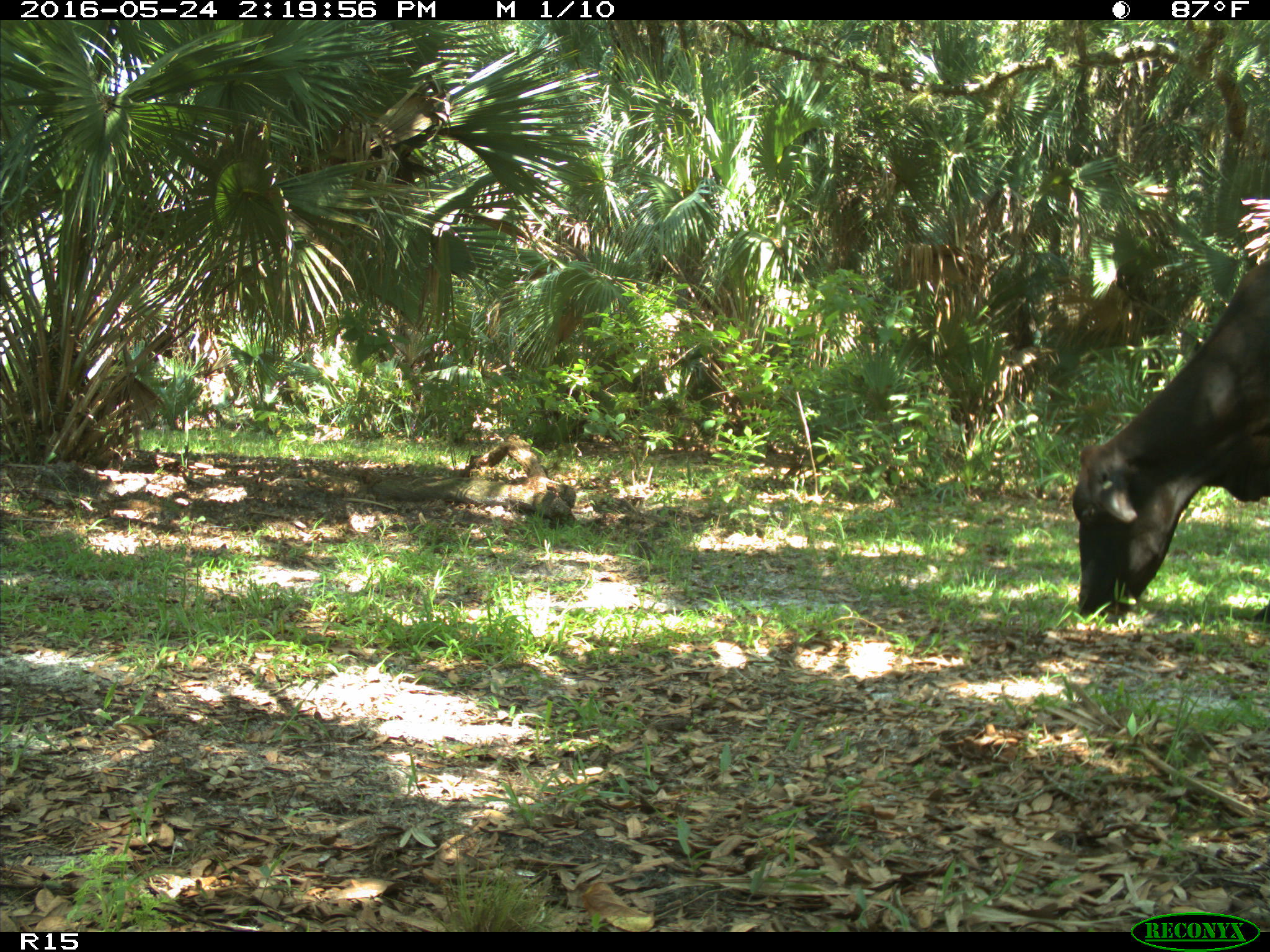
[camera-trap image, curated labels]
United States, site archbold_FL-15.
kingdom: Animalia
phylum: Chordata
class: Mammalia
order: Artiodactyla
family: Bovidae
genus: Bos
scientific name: Bos taurus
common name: domestic cow